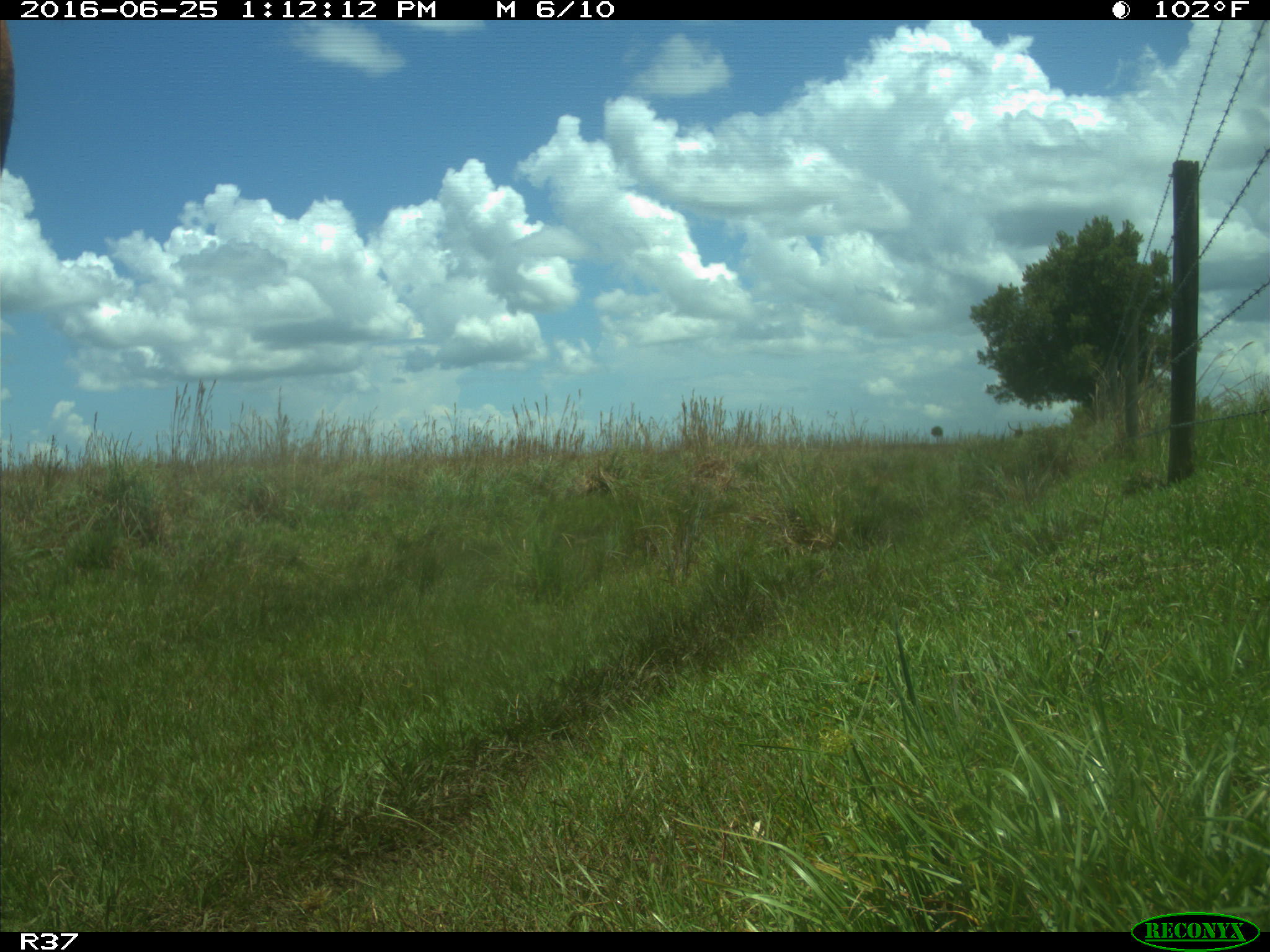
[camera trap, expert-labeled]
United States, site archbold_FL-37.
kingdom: Animalia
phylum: Chordata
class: Mammalia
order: Artiodactyla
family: Bovidae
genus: Bos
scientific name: Bos taurus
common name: domestic cow